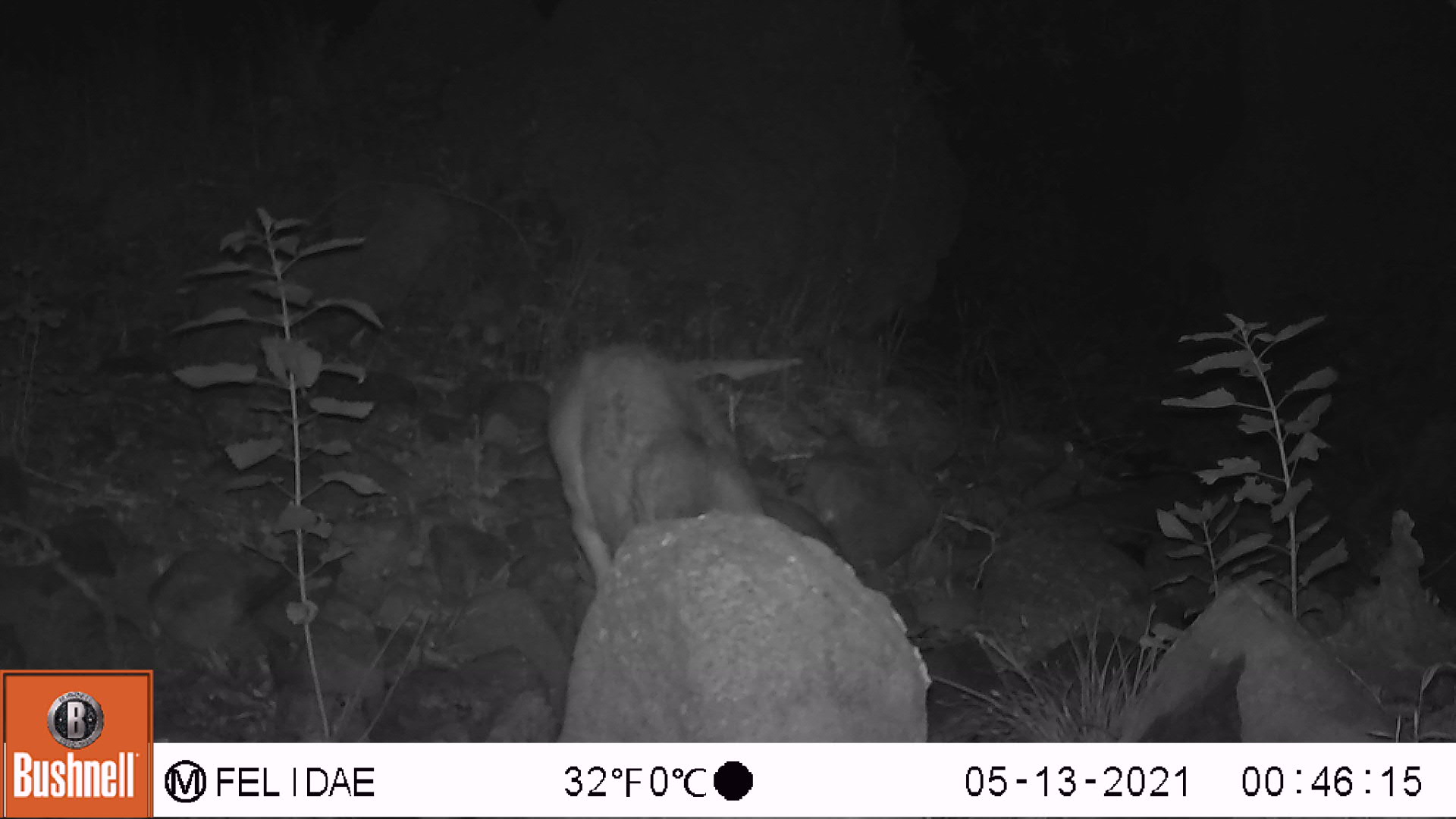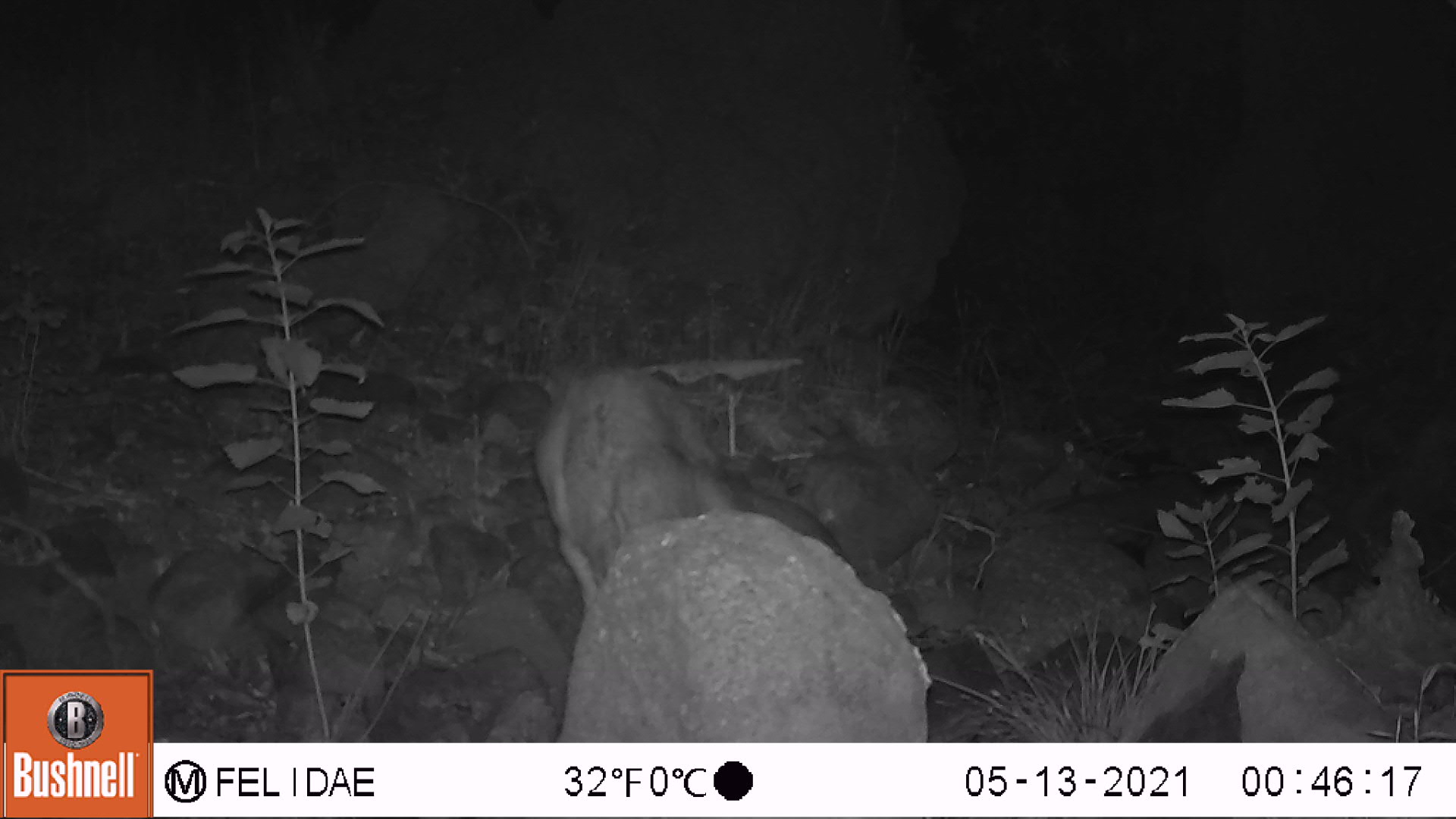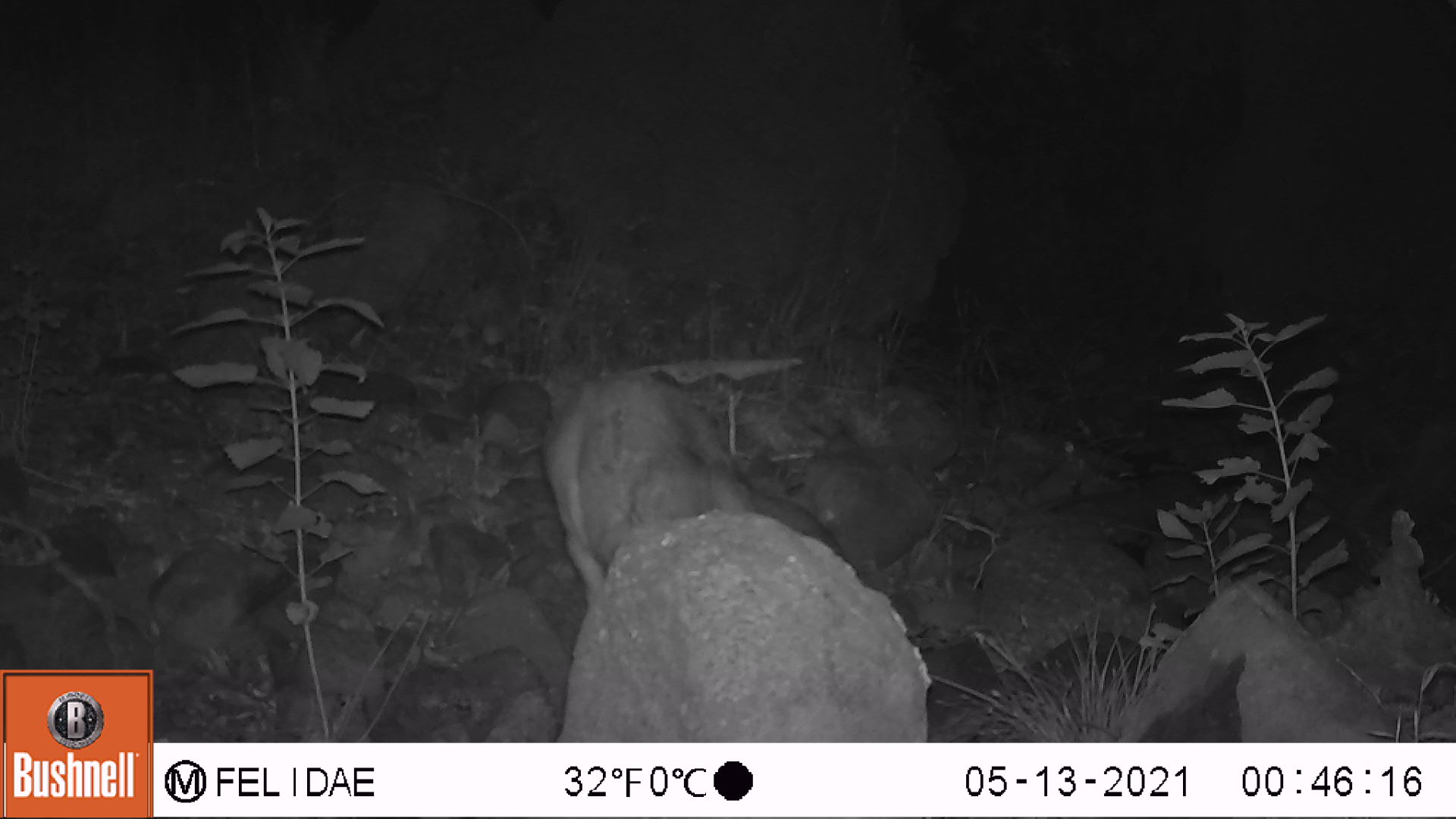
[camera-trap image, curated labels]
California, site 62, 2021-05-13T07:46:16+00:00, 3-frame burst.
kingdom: Animalia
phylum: Chordata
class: Mammalia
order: Carnivora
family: Felidae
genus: Puma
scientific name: Puma concolor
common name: puma